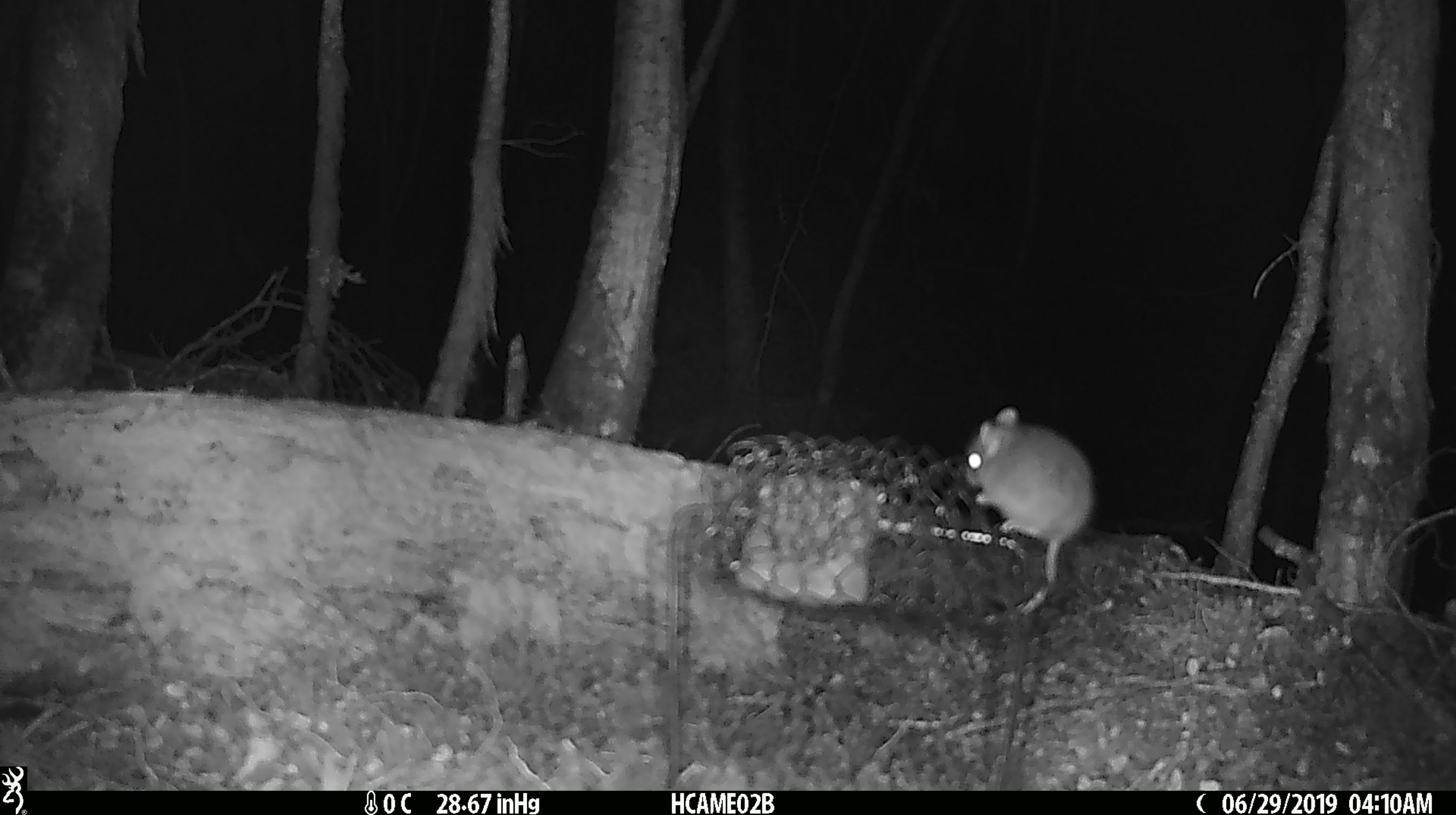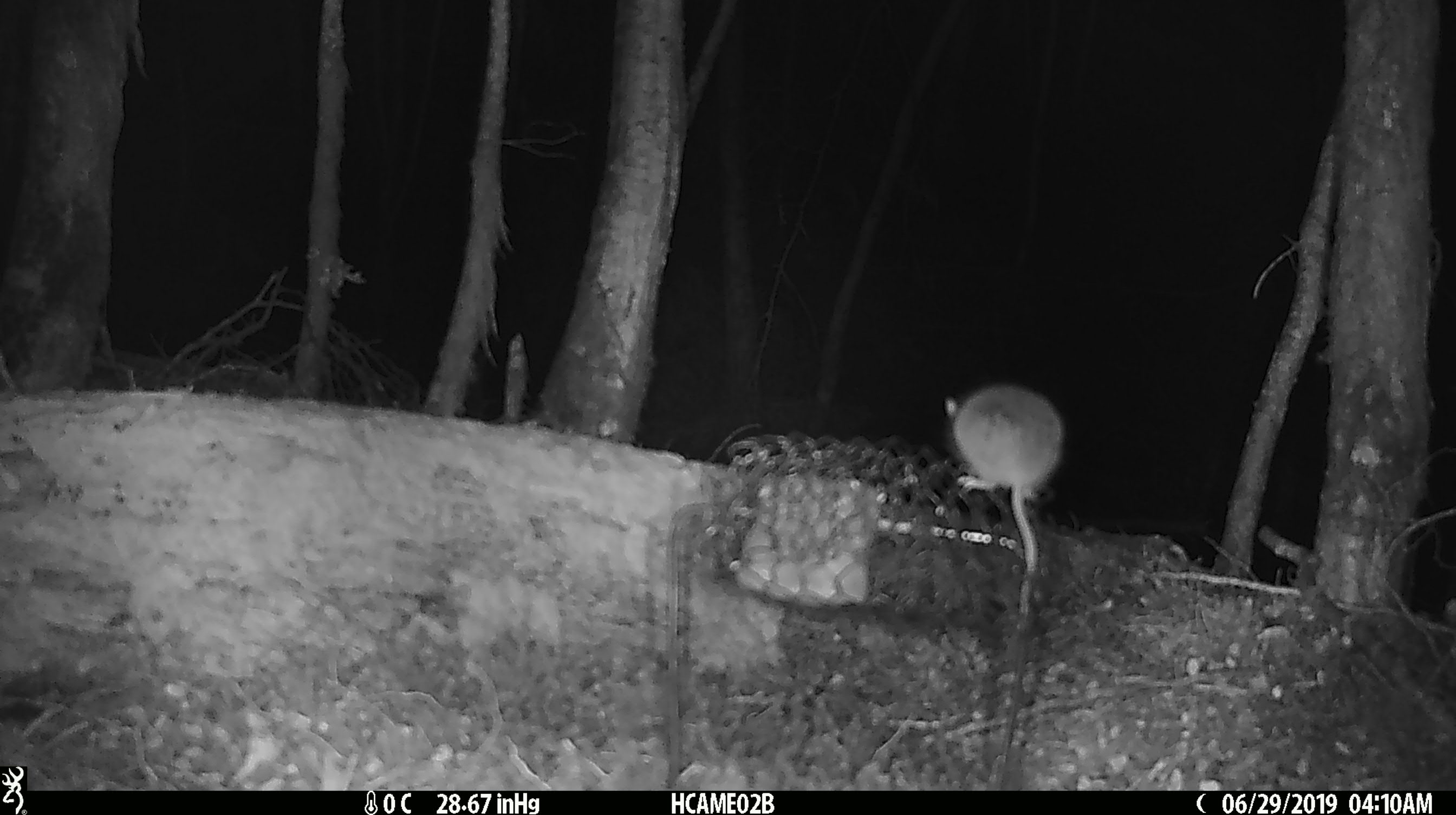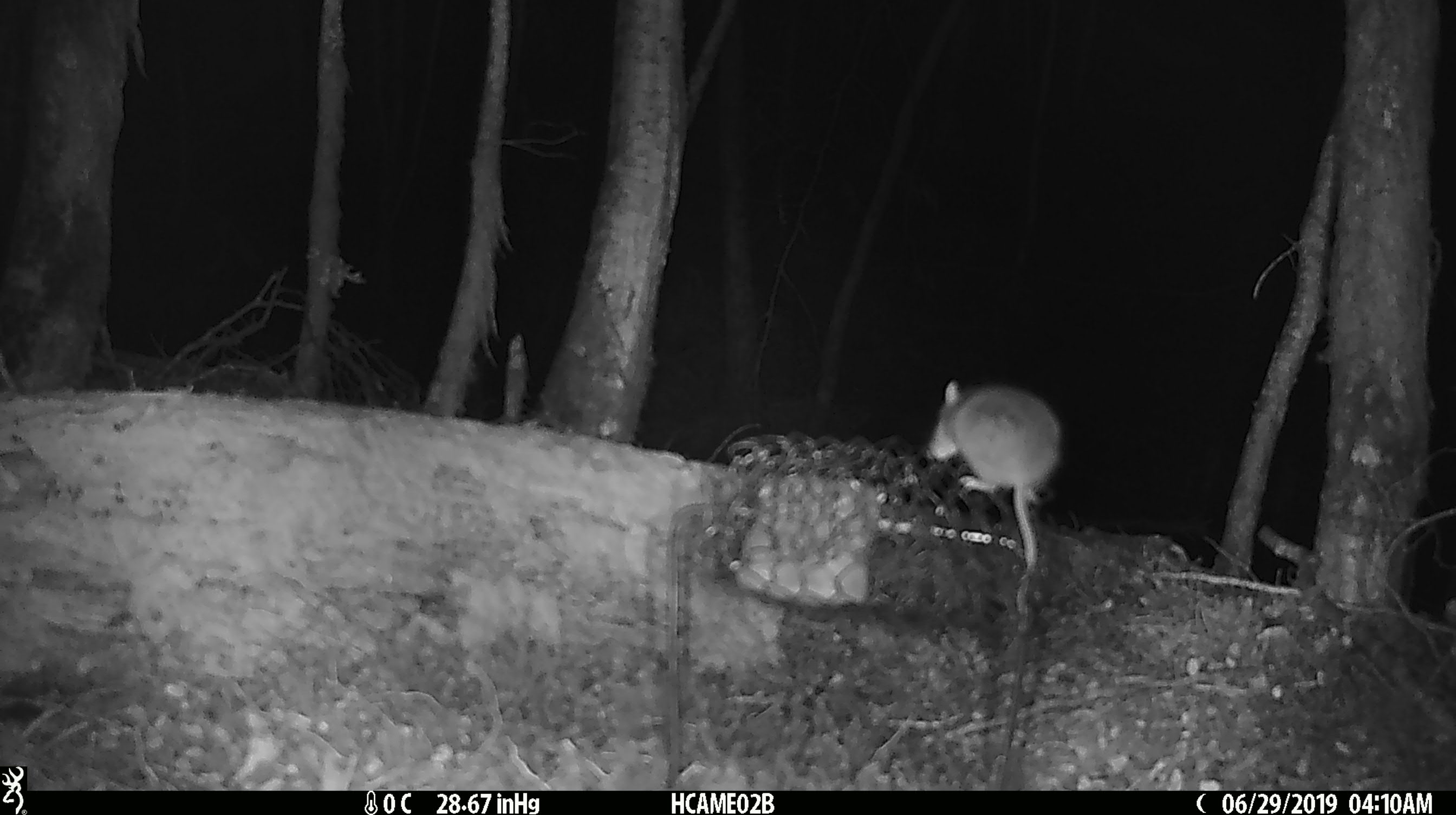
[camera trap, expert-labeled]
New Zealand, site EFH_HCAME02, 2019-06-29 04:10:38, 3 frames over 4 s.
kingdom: Animalia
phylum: Chordata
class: Mammalia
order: Rodentia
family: Muridae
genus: Mus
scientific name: Mus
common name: mouse